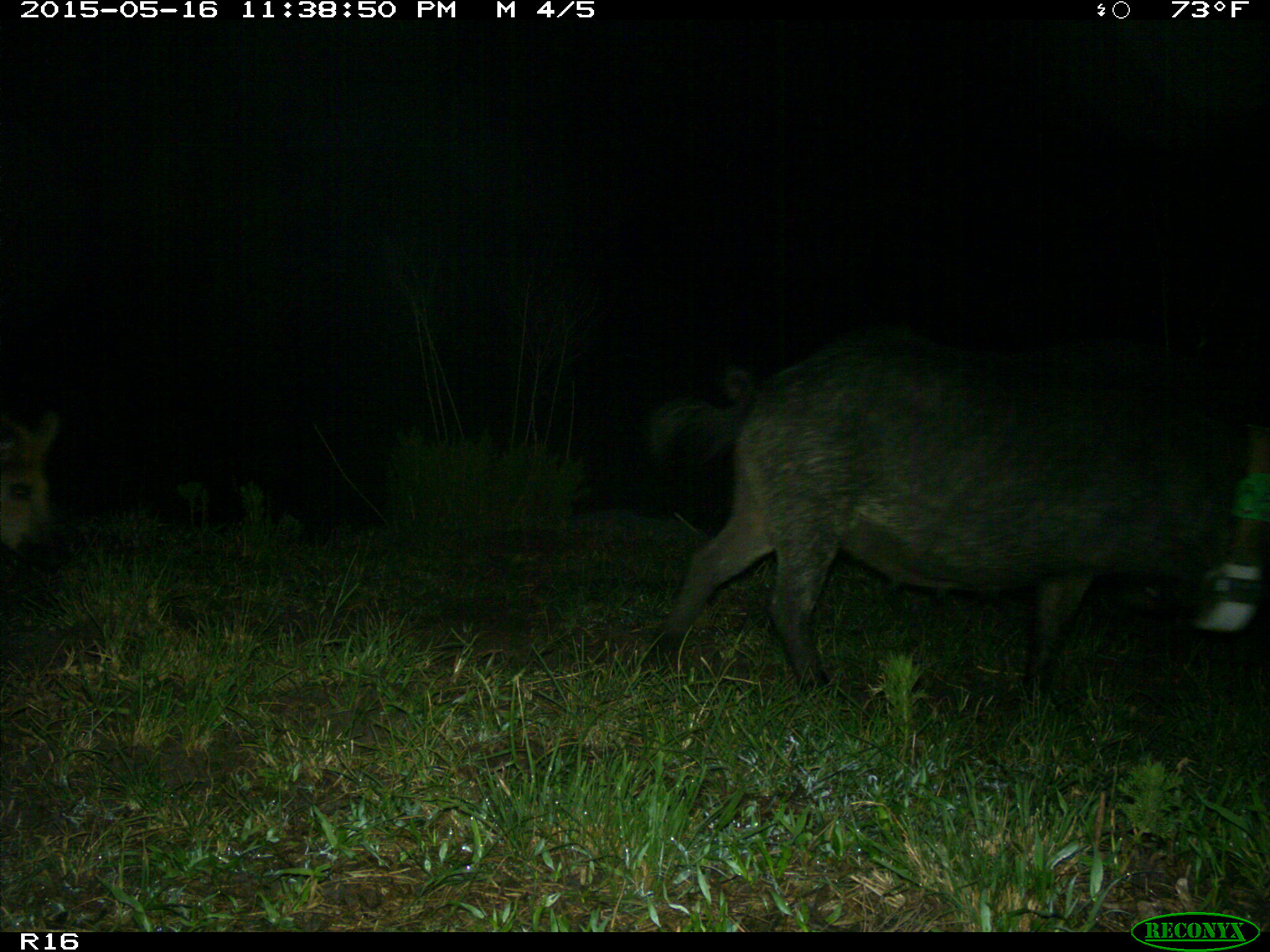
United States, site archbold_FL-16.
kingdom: Animalia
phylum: Chordata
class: Mammalia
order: Artiodactyla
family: Suidae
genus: Sus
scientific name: Sus scrofa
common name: wild boar